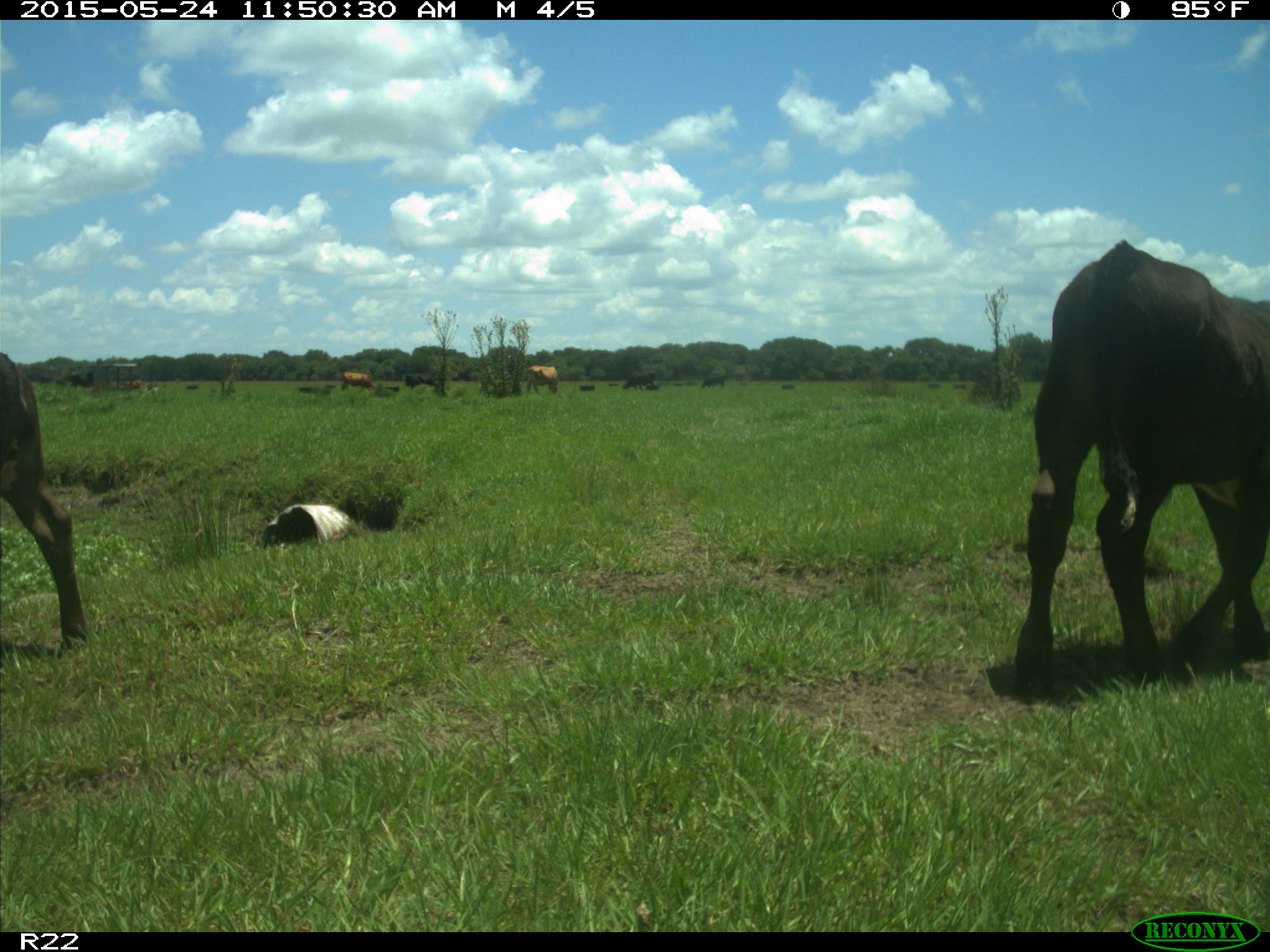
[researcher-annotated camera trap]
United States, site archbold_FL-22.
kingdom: Animalia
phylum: Chordata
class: Mammalia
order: Artiodactyla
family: Bovidae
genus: Bos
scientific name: Bos taurus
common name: domestic cow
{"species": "Bos taurus (domestic cow)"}